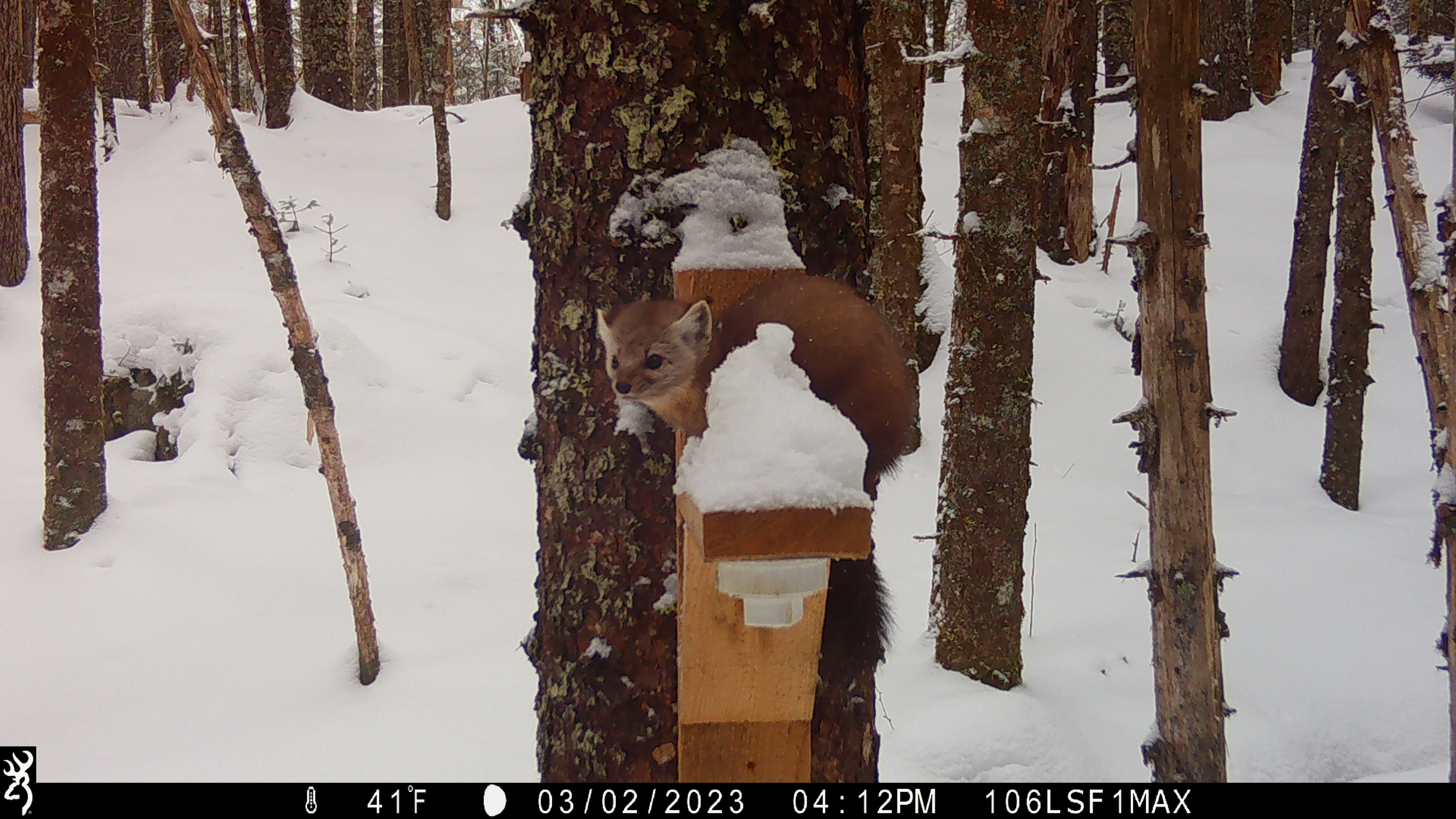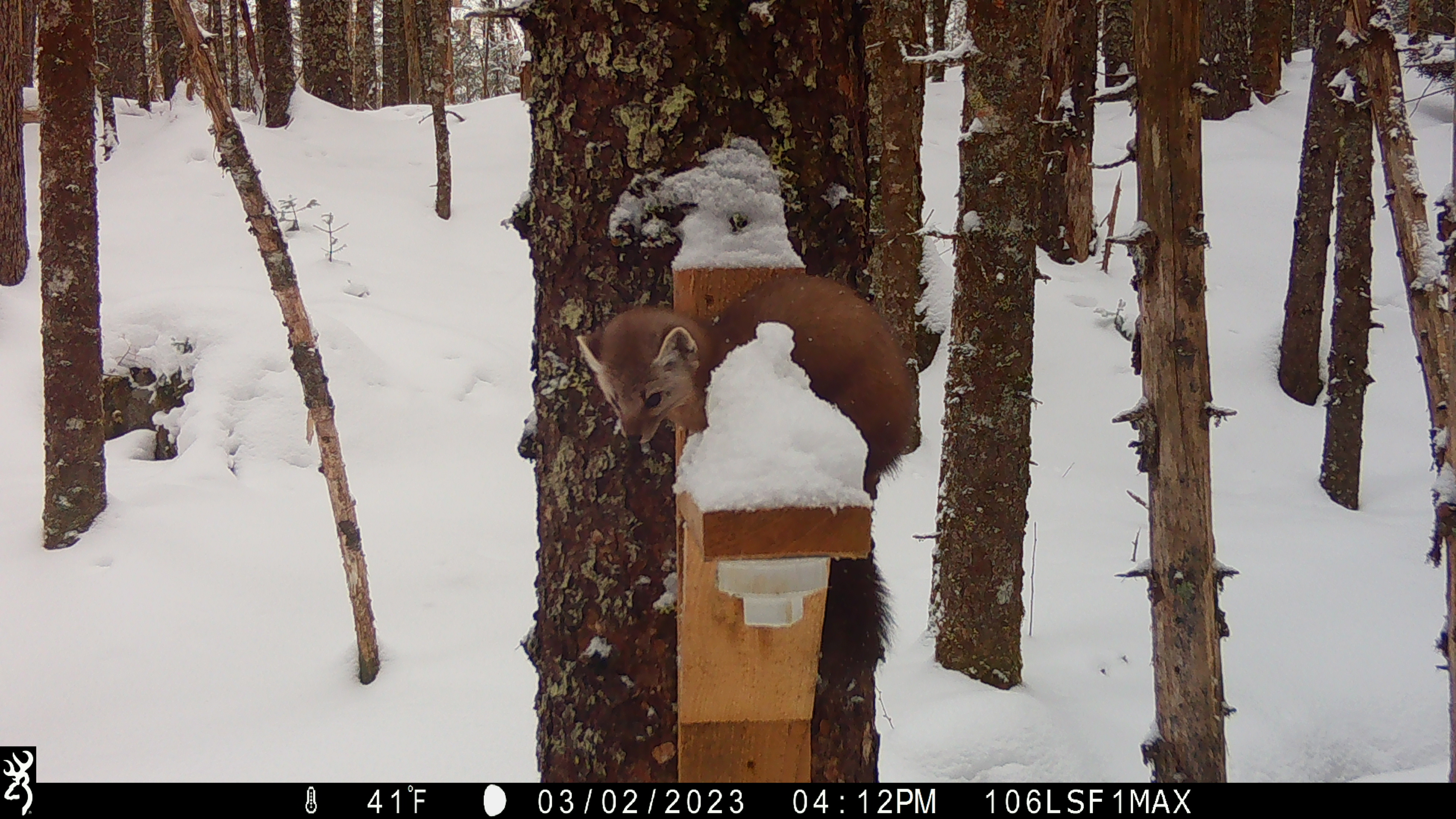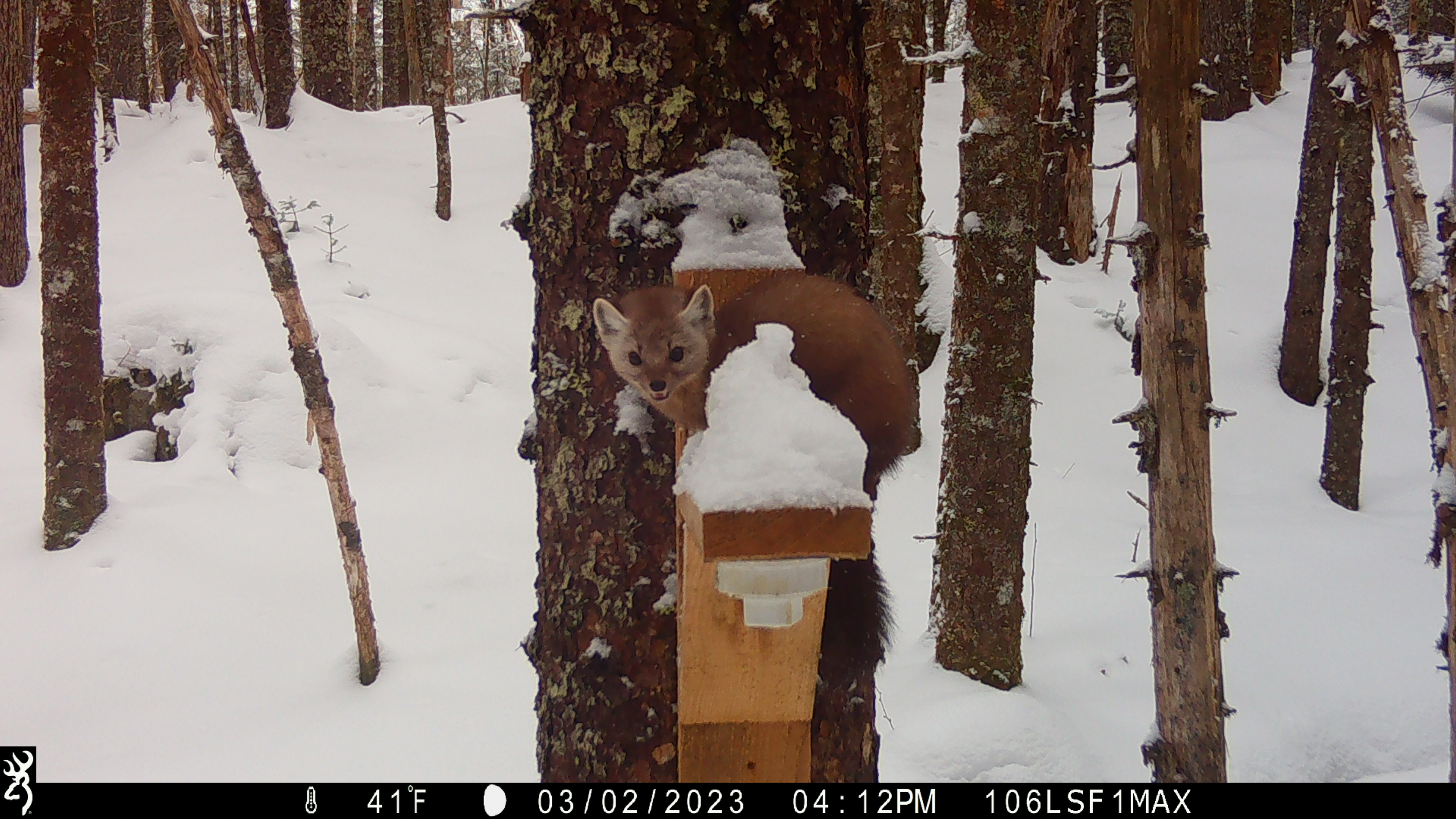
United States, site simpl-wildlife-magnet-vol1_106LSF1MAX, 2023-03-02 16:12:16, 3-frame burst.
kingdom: Animalia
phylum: Chordata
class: Mammalia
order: Carnivora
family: Mustelidae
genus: Martes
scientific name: Martes americana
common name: american marten